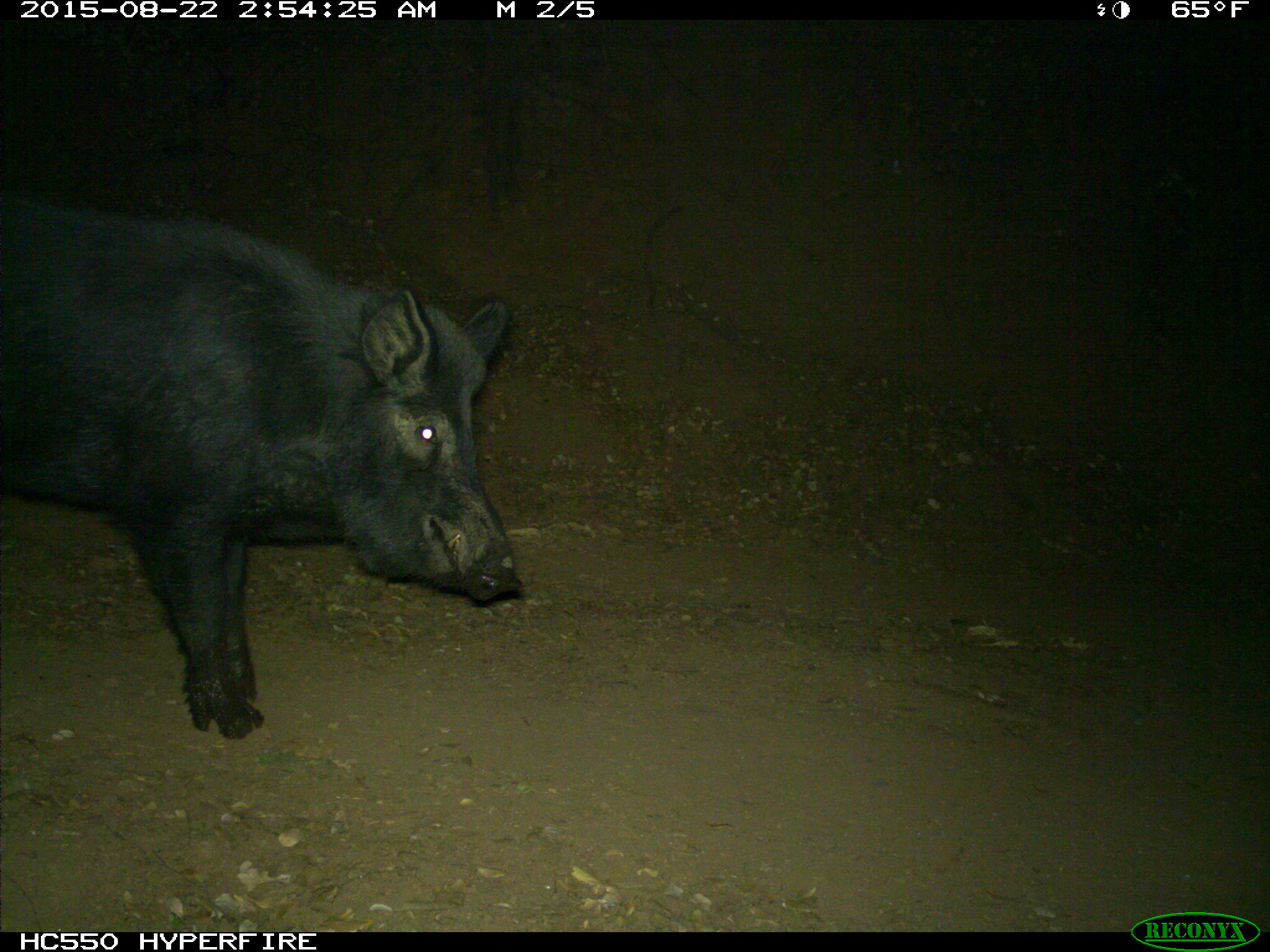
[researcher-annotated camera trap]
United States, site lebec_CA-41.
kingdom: Animalia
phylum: Chordata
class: Mammalia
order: Artiodactyla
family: Suidae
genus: Sus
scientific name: Sus scrofa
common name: wild boar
Sus scrofa (wild boar).